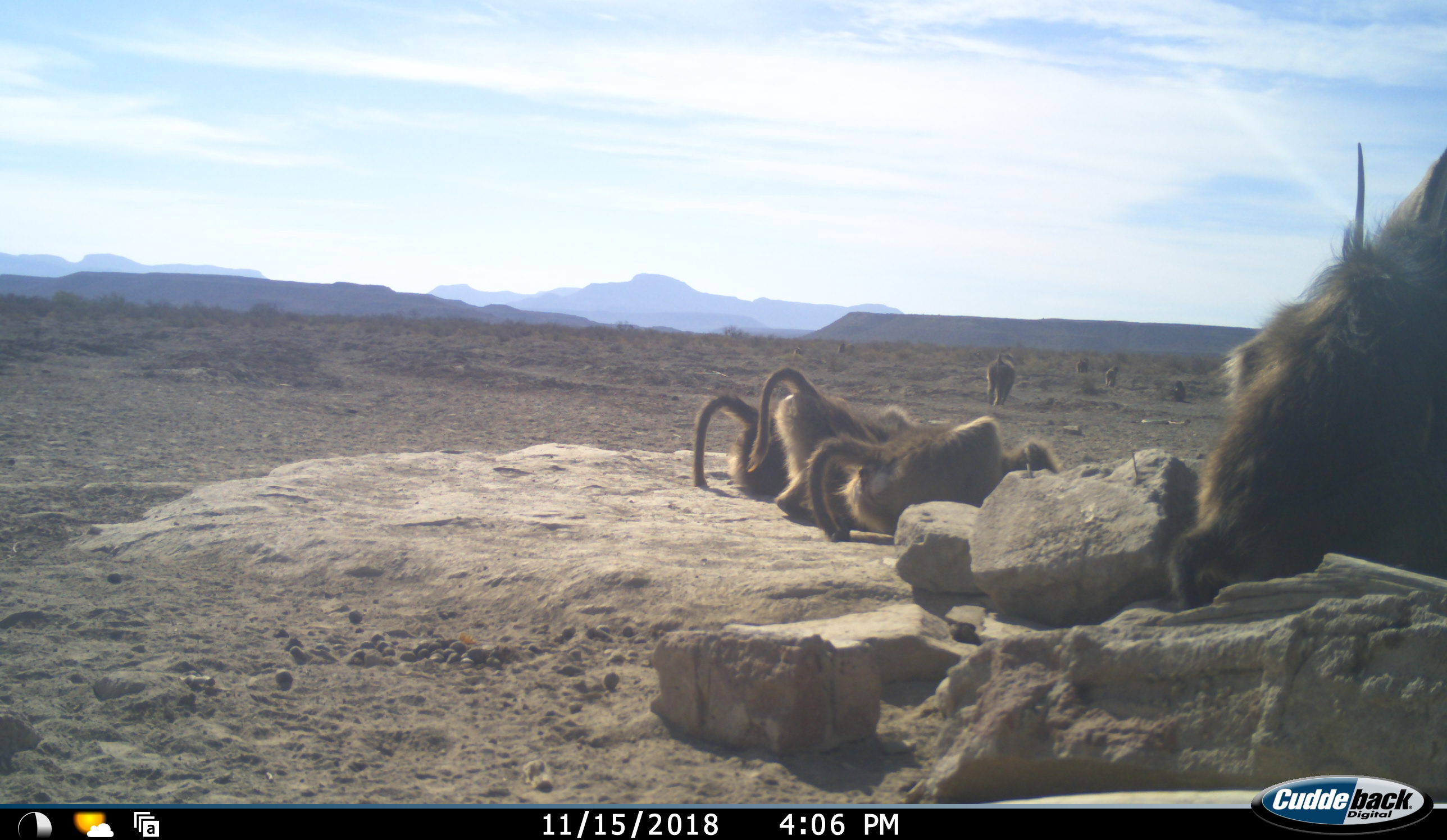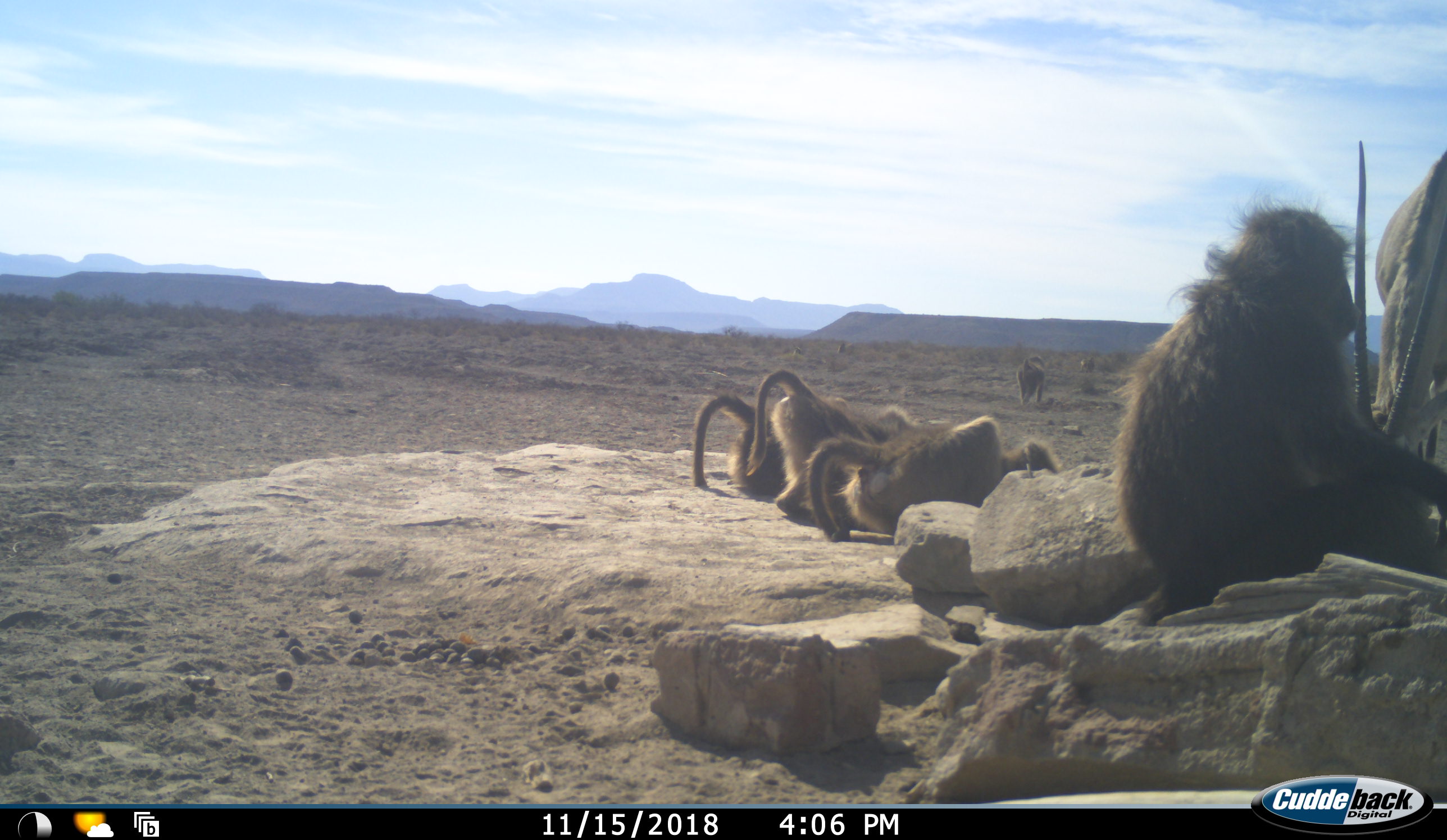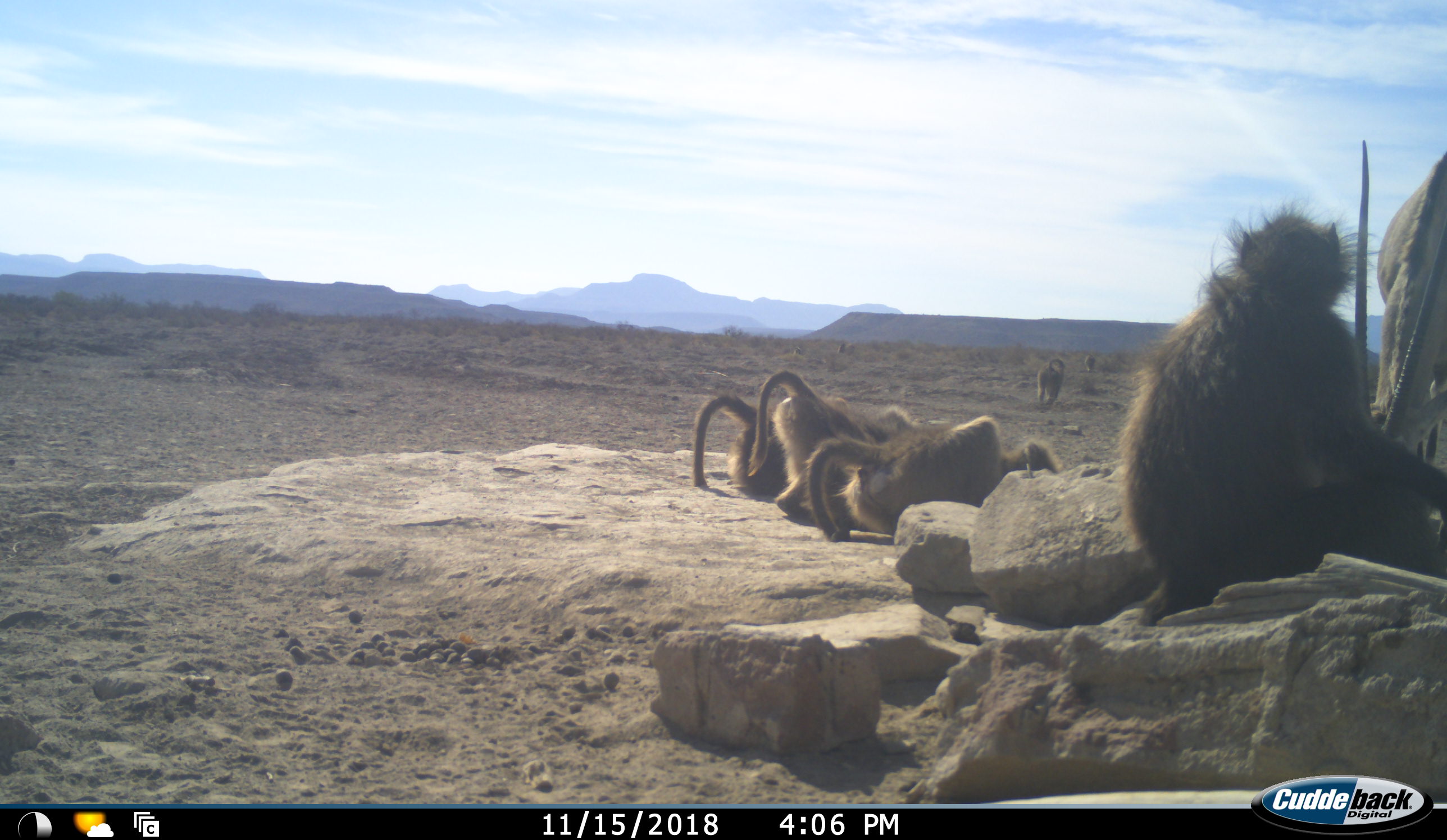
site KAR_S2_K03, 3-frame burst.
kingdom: Animalia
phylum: Chordata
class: Mammalia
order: Primates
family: Cercopithecidae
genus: Papio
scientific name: Papio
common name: baboon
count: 8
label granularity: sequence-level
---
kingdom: Animalia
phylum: Chordata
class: Mammalia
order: Artiodactyla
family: Bovidae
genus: Oryx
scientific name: Oryx gazella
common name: gemsbok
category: oryx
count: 1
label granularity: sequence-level